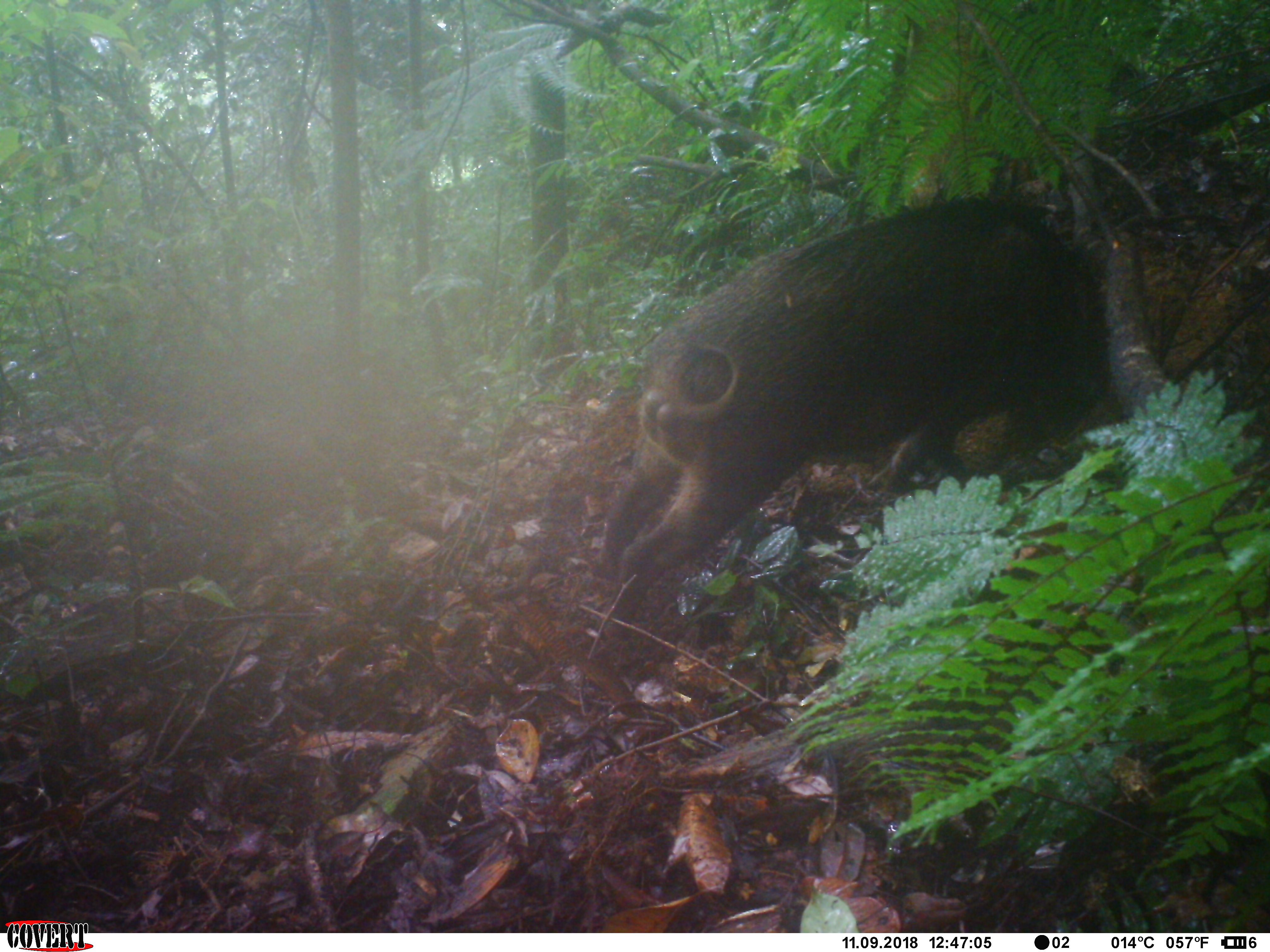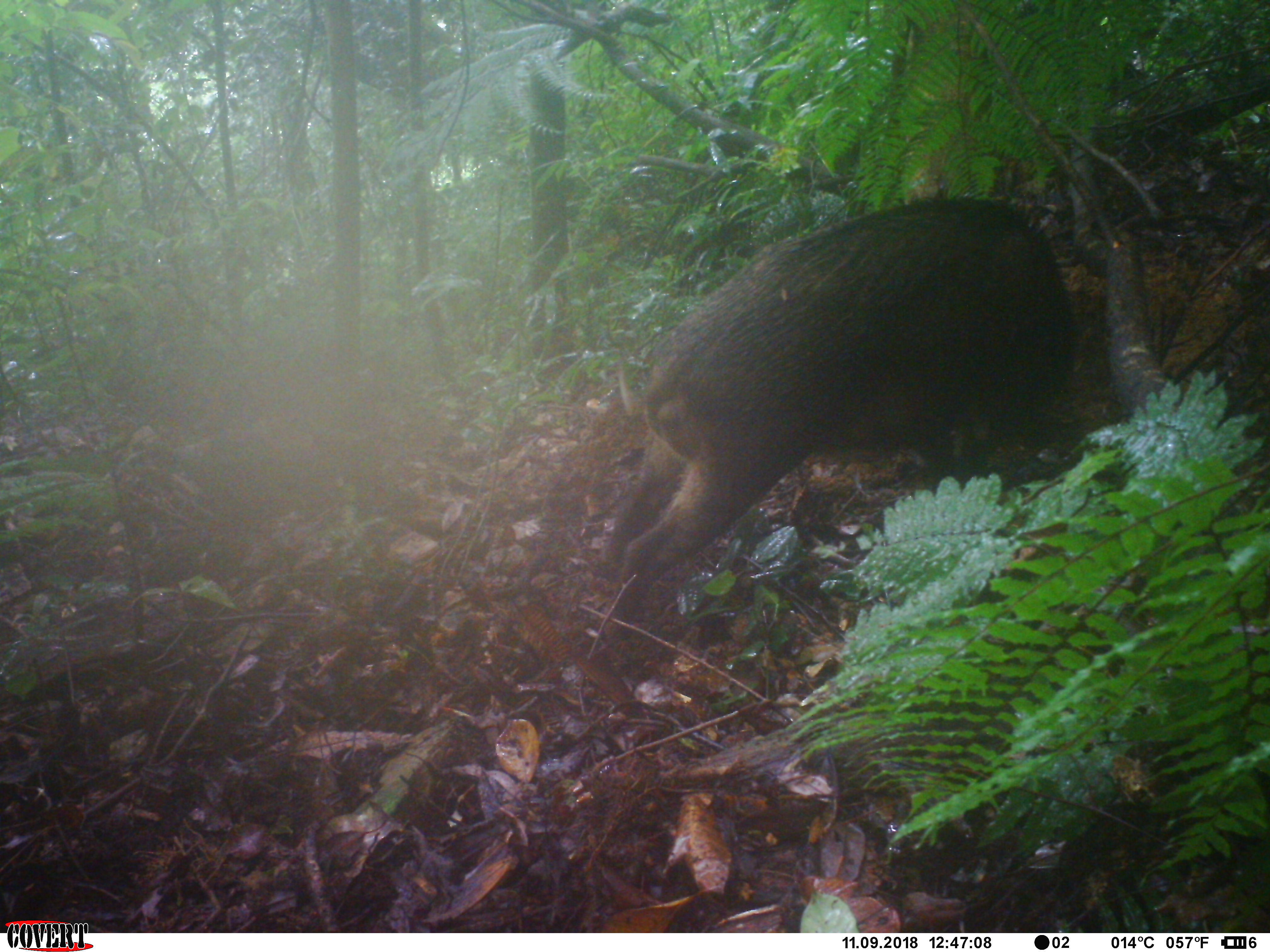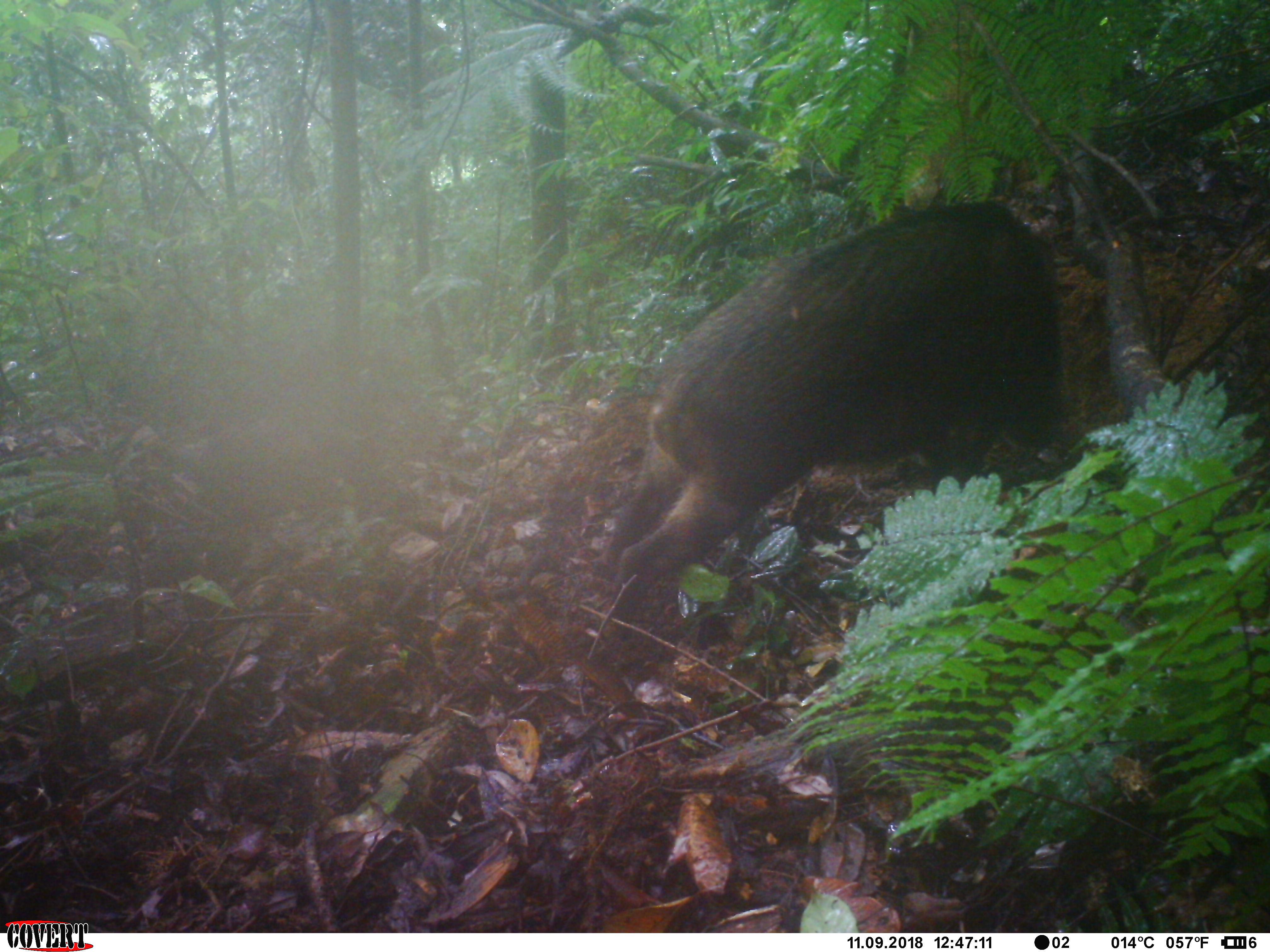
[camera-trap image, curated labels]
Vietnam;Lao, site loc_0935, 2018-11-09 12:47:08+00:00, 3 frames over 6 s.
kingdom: Animalia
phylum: Chordata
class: Mammalia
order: Artiodactyla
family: Suidae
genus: Sus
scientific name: Sus scrofa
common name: eurasian wild pig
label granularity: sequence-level